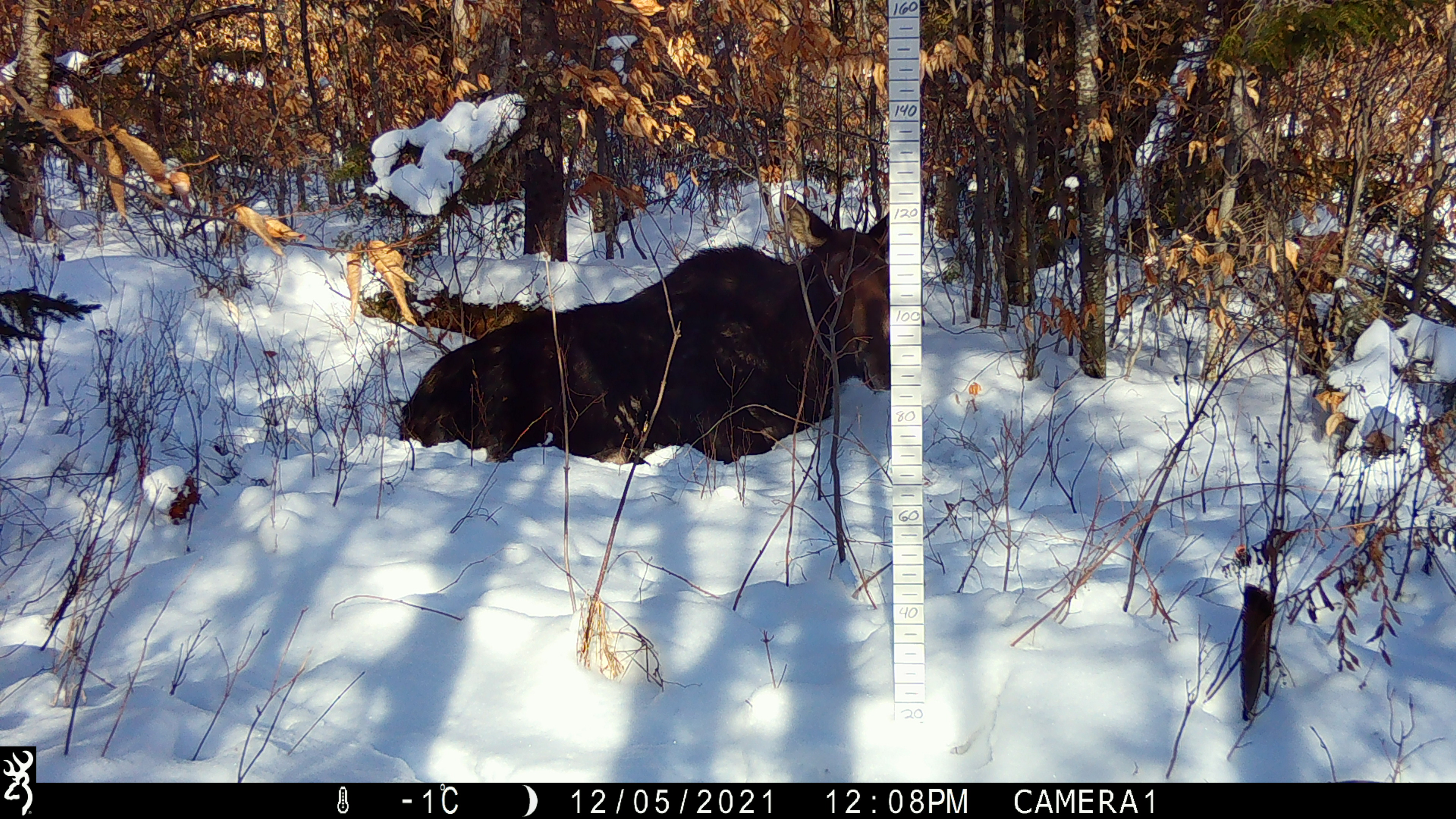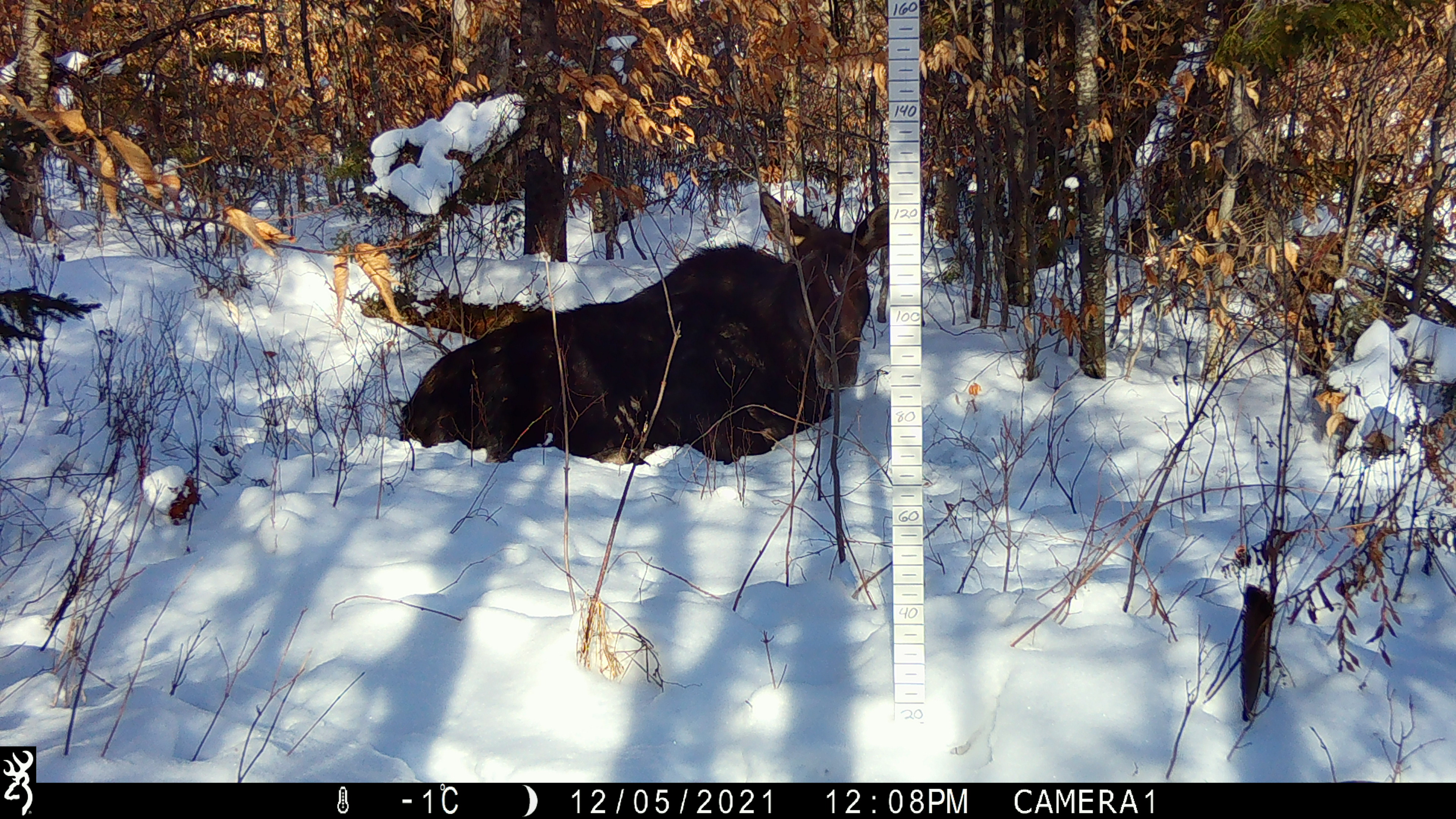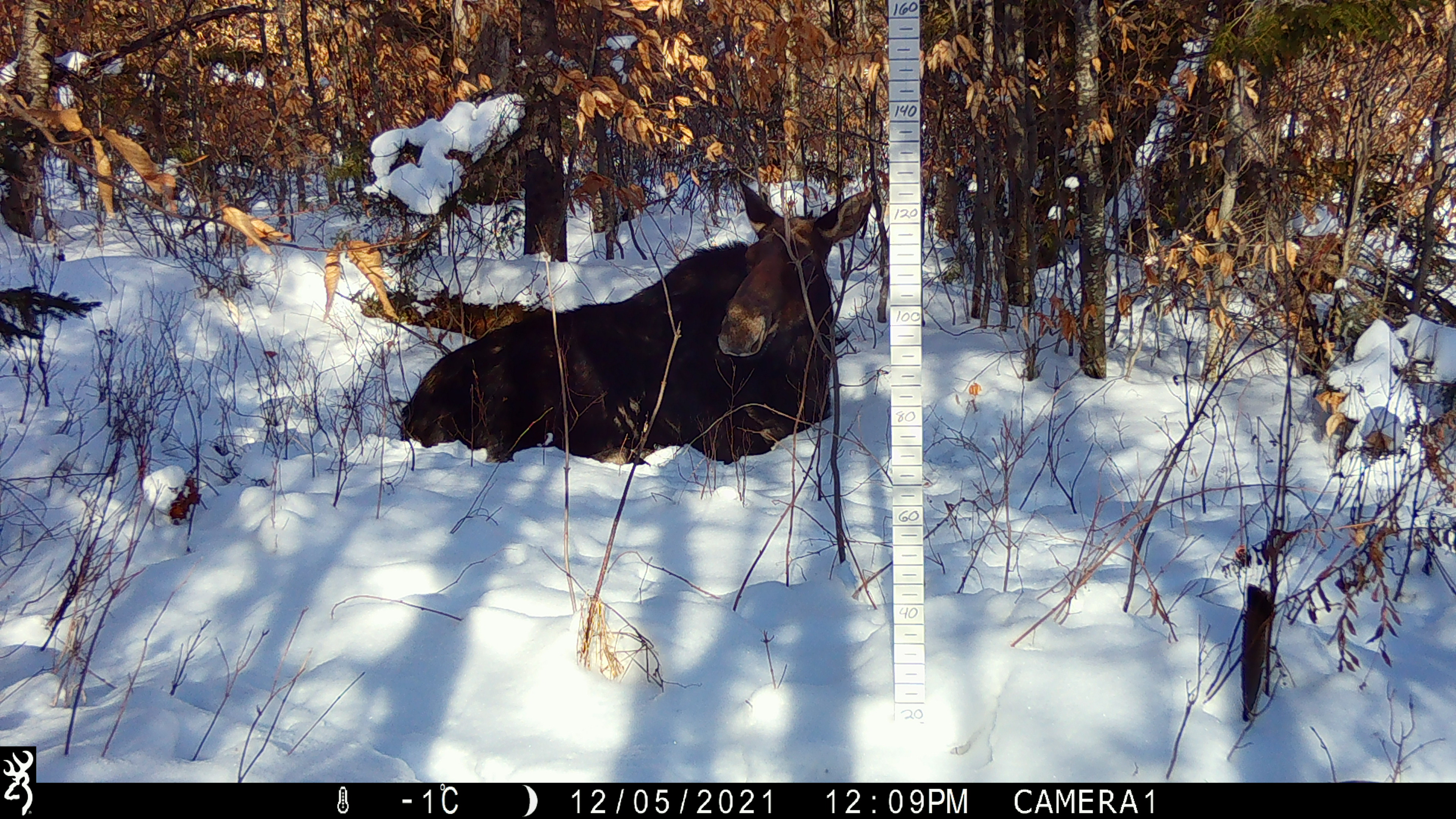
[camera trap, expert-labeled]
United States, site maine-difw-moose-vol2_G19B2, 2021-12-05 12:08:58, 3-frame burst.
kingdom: Animalia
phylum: Chordata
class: Mammalia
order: Artiodactyla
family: Cervidae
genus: Alces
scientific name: Alces alces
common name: moose